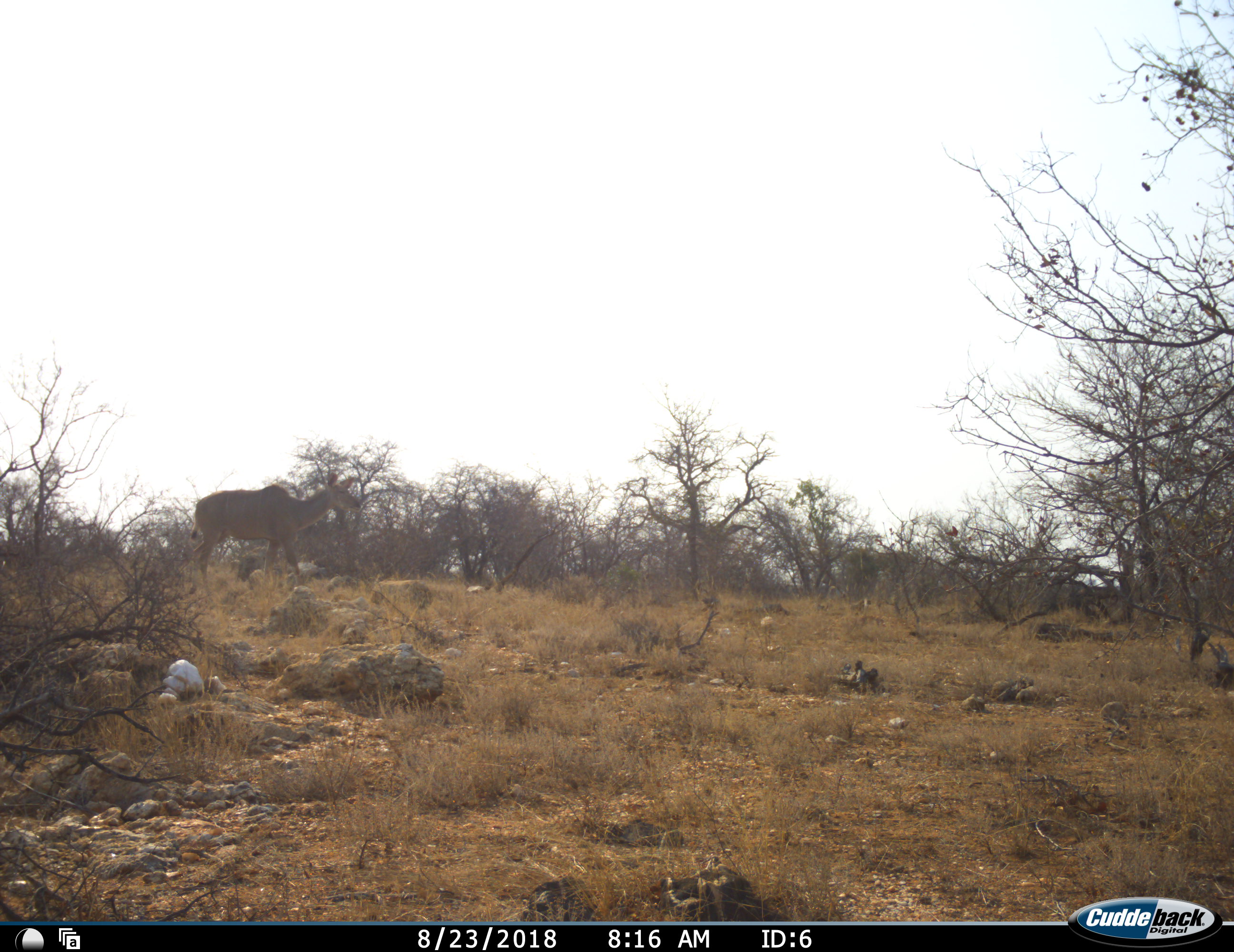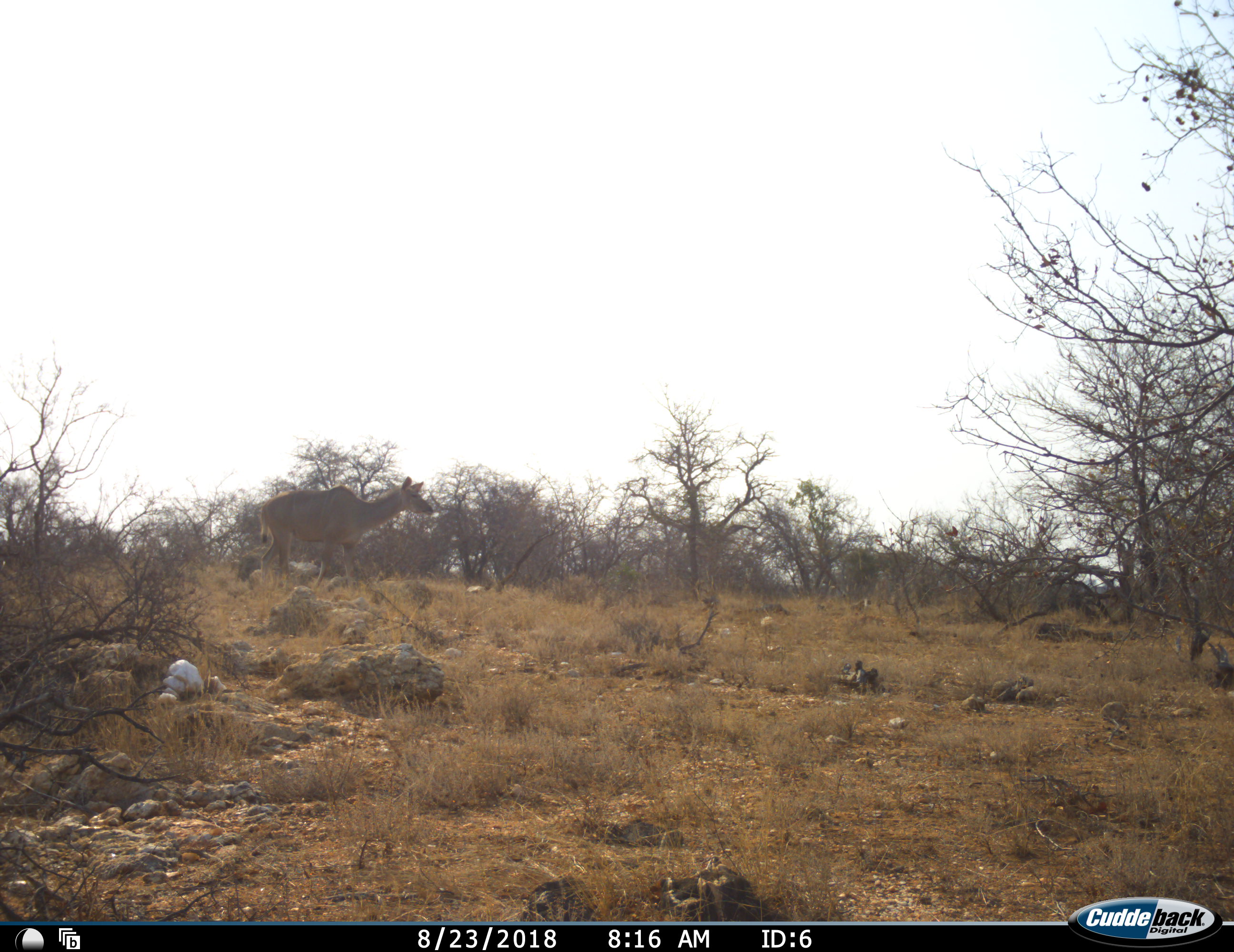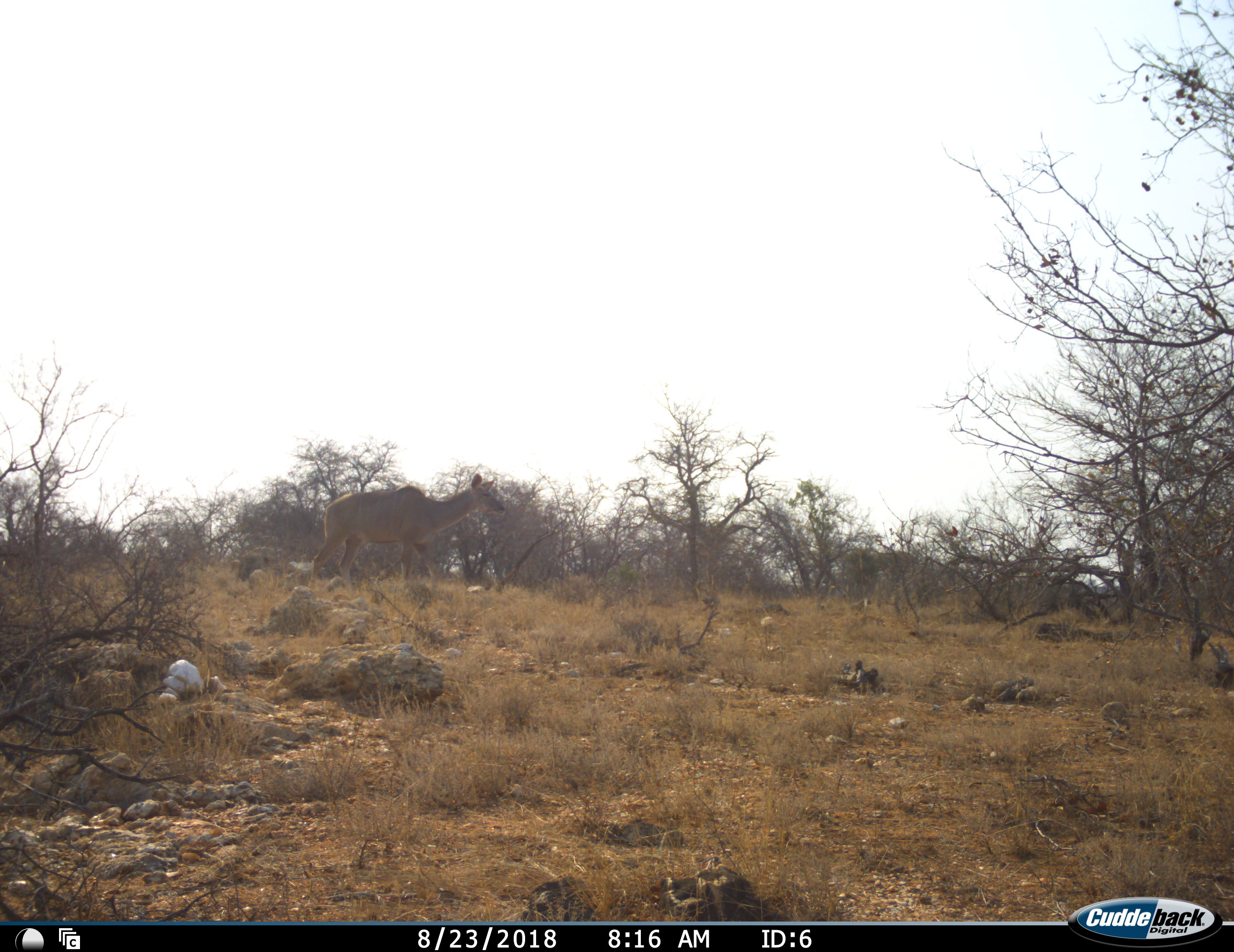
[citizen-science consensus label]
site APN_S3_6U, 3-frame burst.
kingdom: Animalia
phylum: Chordata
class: Mammalia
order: Artiodactyla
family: Bovidae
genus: Tragelaphus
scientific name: Tragelaphus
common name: kudu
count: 1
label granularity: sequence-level